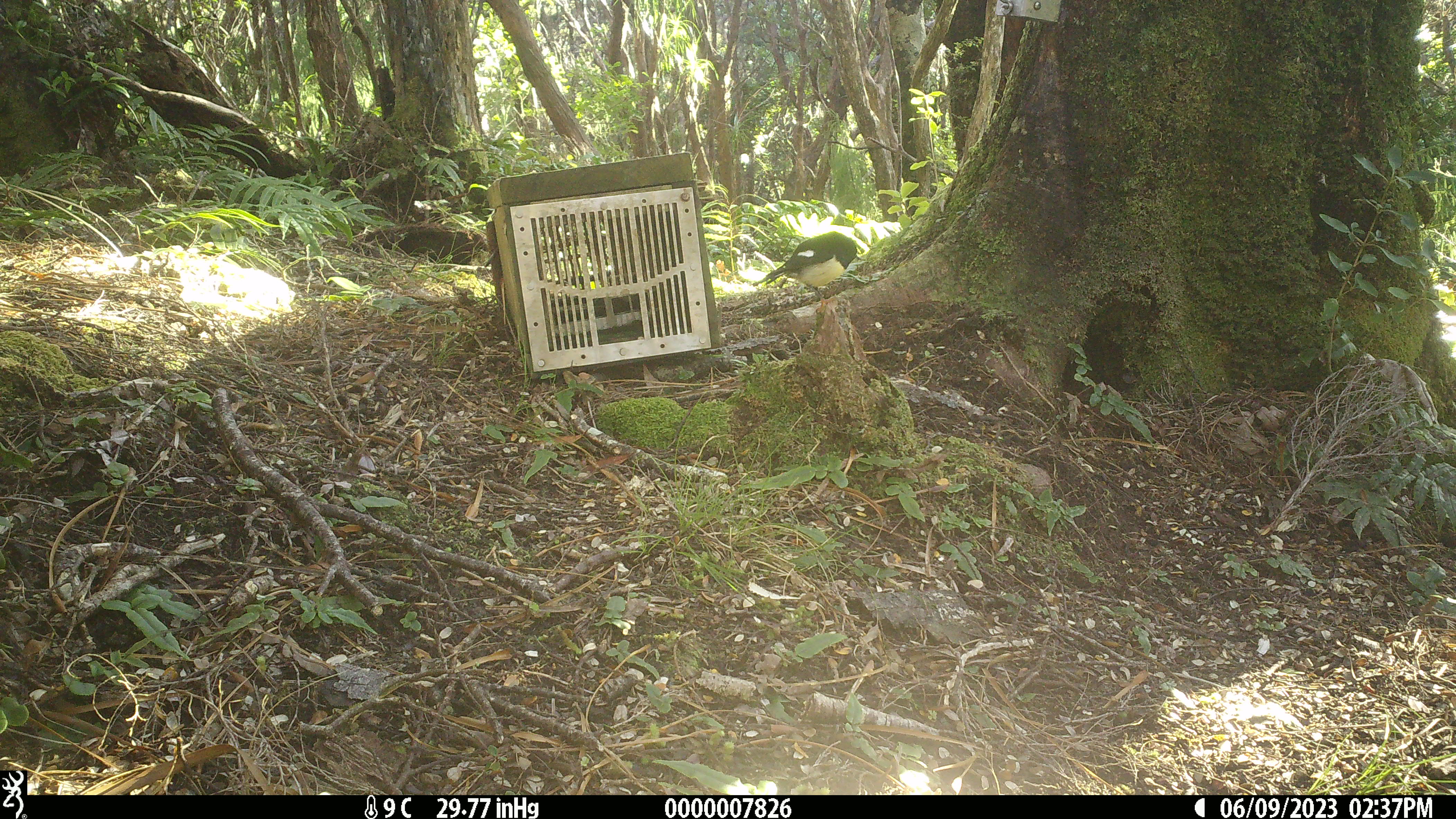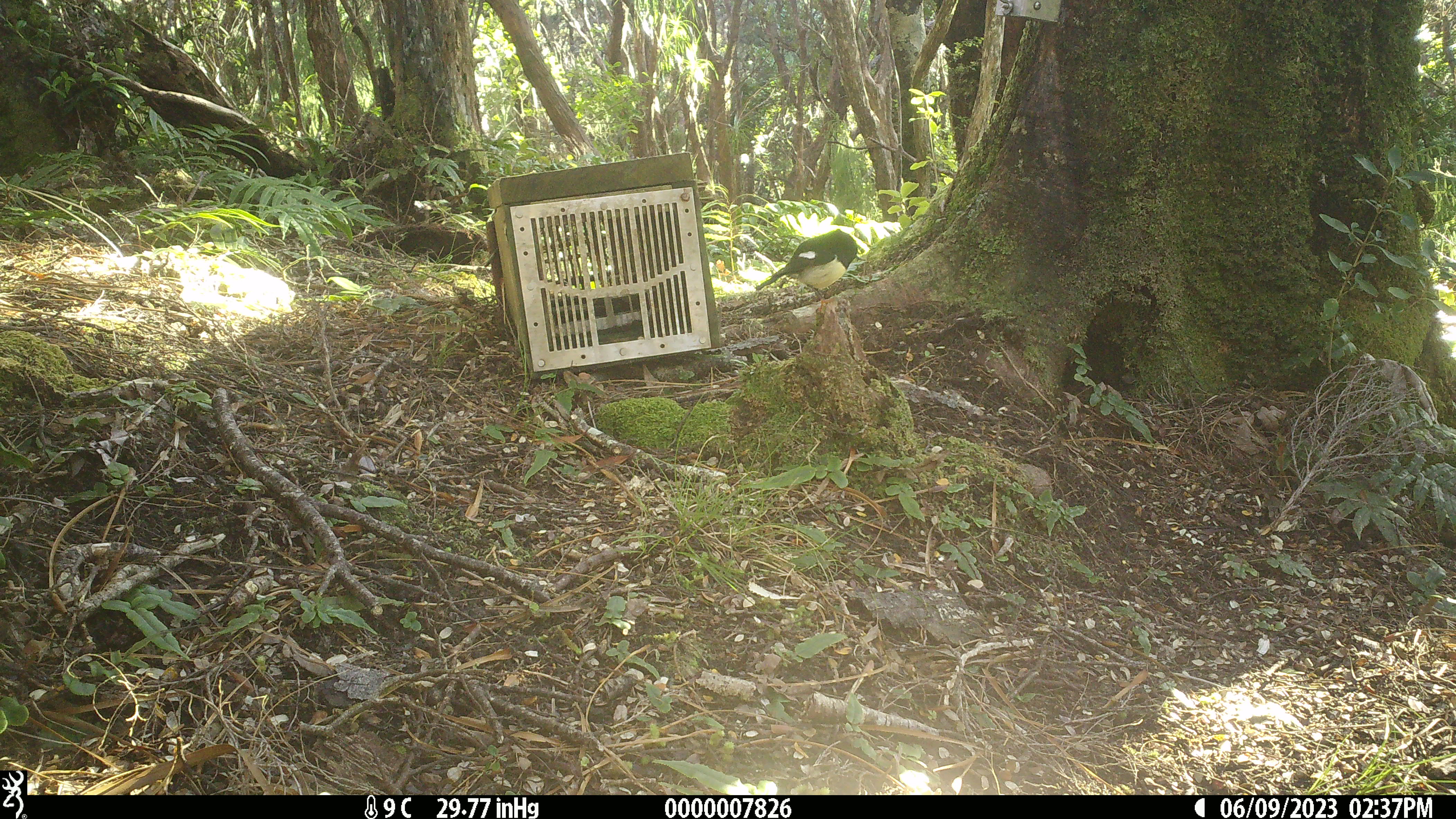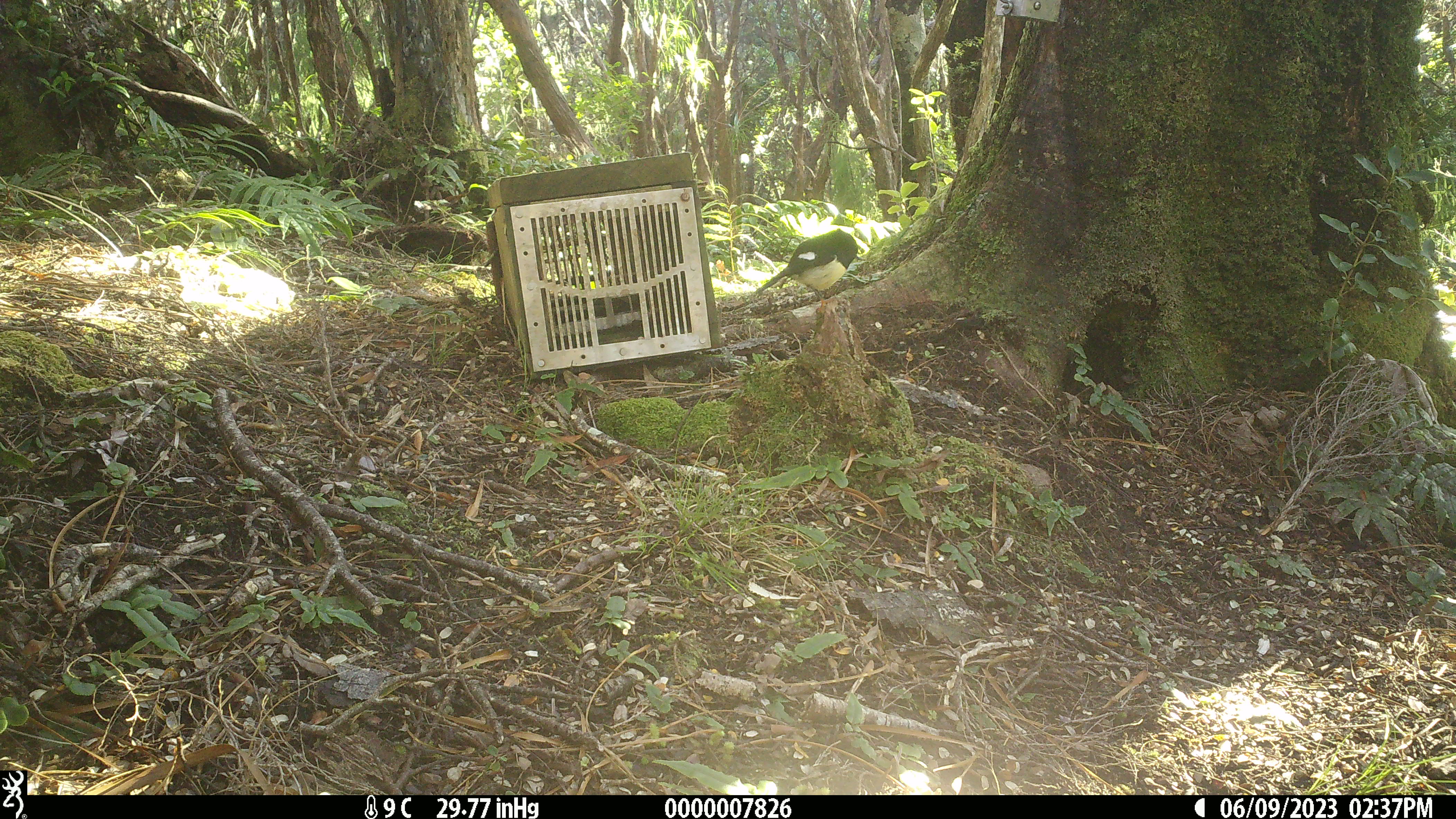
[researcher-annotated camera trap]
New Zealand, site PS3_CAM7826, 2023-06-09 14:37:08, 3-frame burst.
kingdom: Animalia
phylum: Chordata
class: Aves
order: Passeriformes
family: Petroicidae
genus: Petroica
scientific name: Petroica macrocephala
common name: tomtit